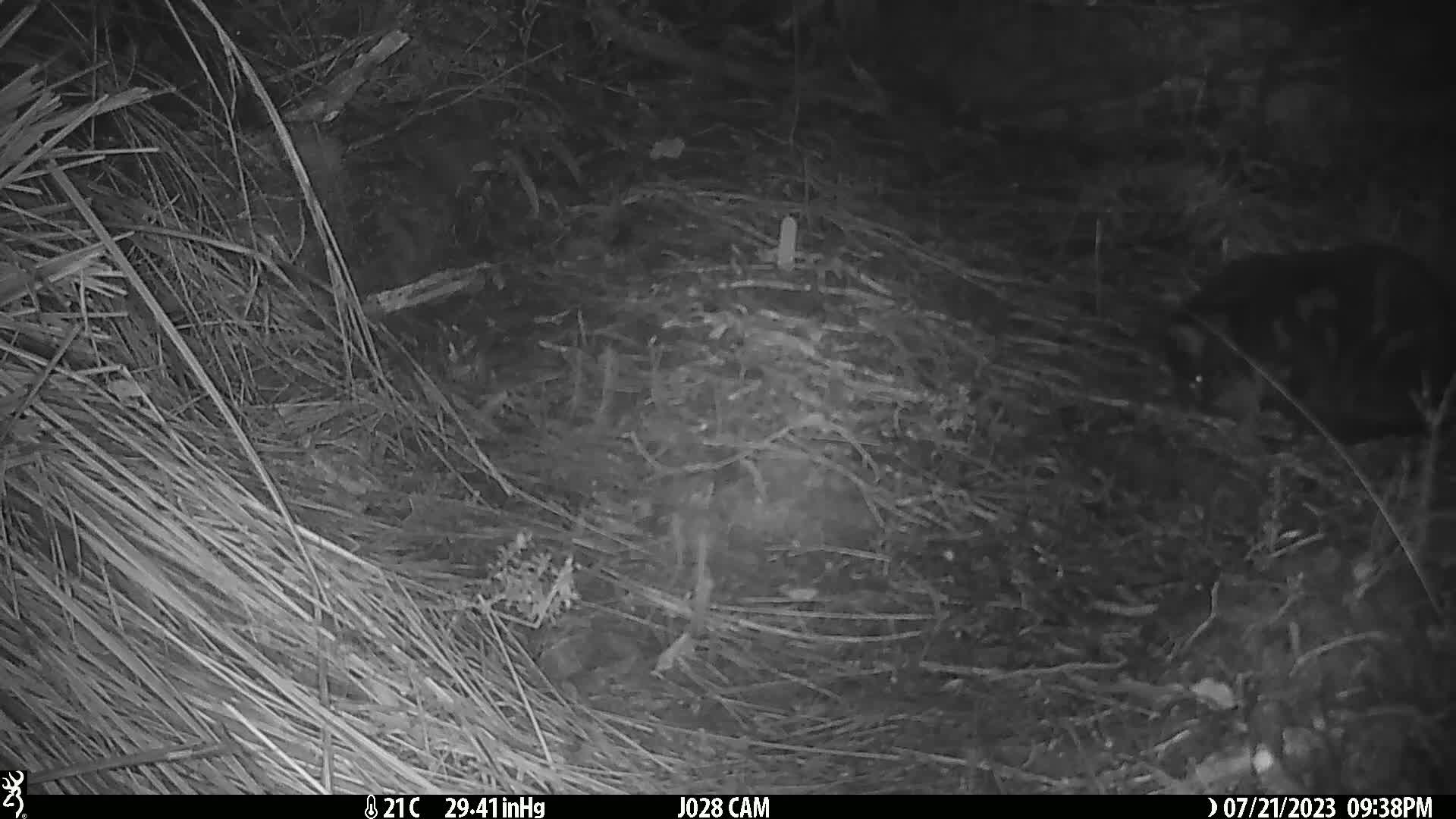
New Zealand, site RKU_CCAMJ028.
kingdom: Animalia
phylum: Chordata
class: Mammalia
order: Carnivora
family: Felidae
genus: Felis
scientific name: Felis catus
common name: domestic cat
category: cat